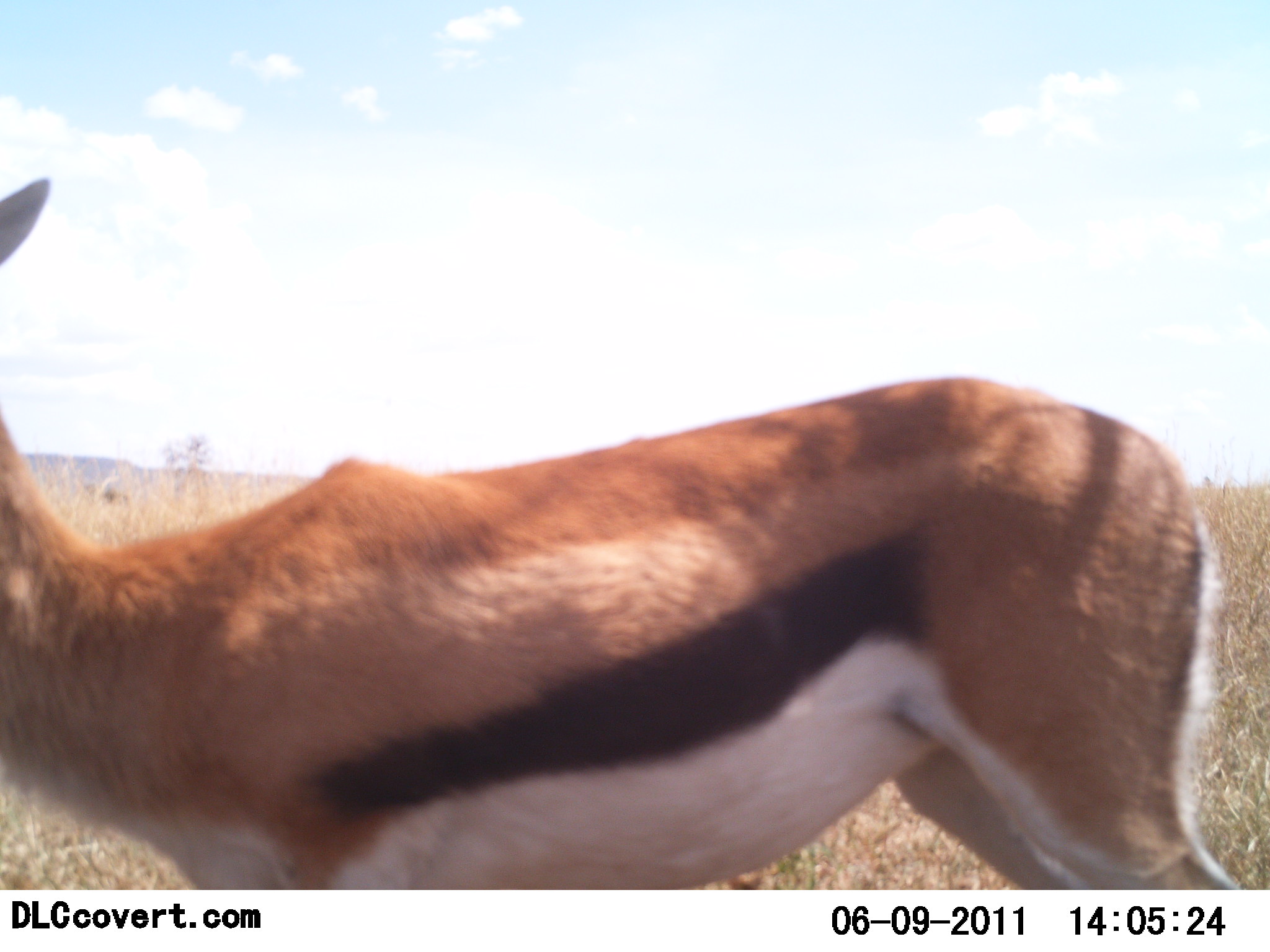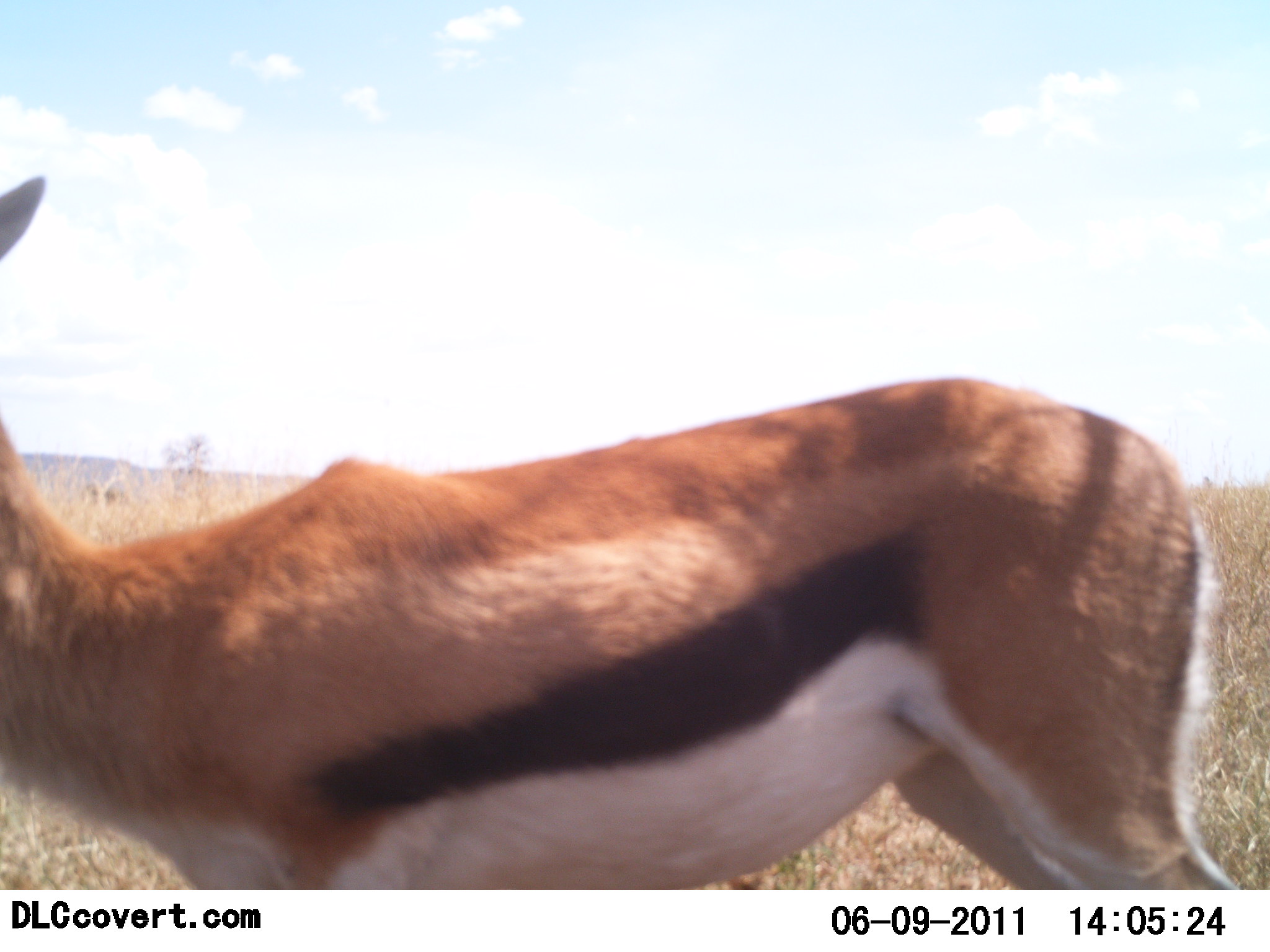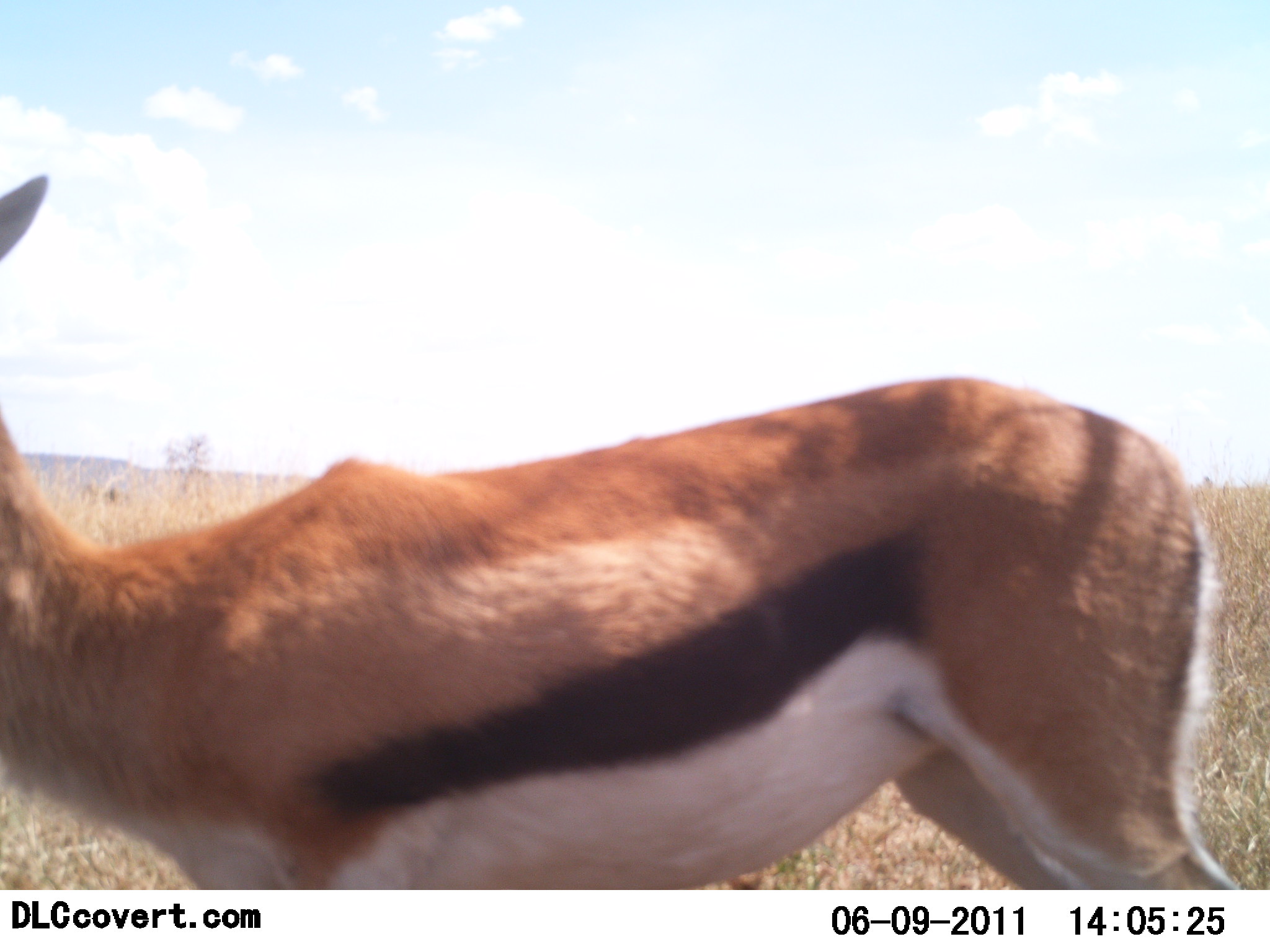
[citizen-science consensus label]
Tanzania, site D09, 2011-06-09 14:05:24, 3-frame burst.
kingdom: Animalia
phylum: Chordata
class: Mammalia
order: Artiodactyla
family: Bovidae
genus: Eudorcas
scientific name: Eudorcas thomsonii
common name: thomson's gazelle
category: gazellethomsons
Gazellethomsons (thomson's gazelle) (Eudorcas thomsonii), count 1. Behavior (volunteer vote fractions): standing 100%, resting 0%, moving 0%, interacting 0%. Young present (vote fraction): 0%. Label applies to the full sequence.